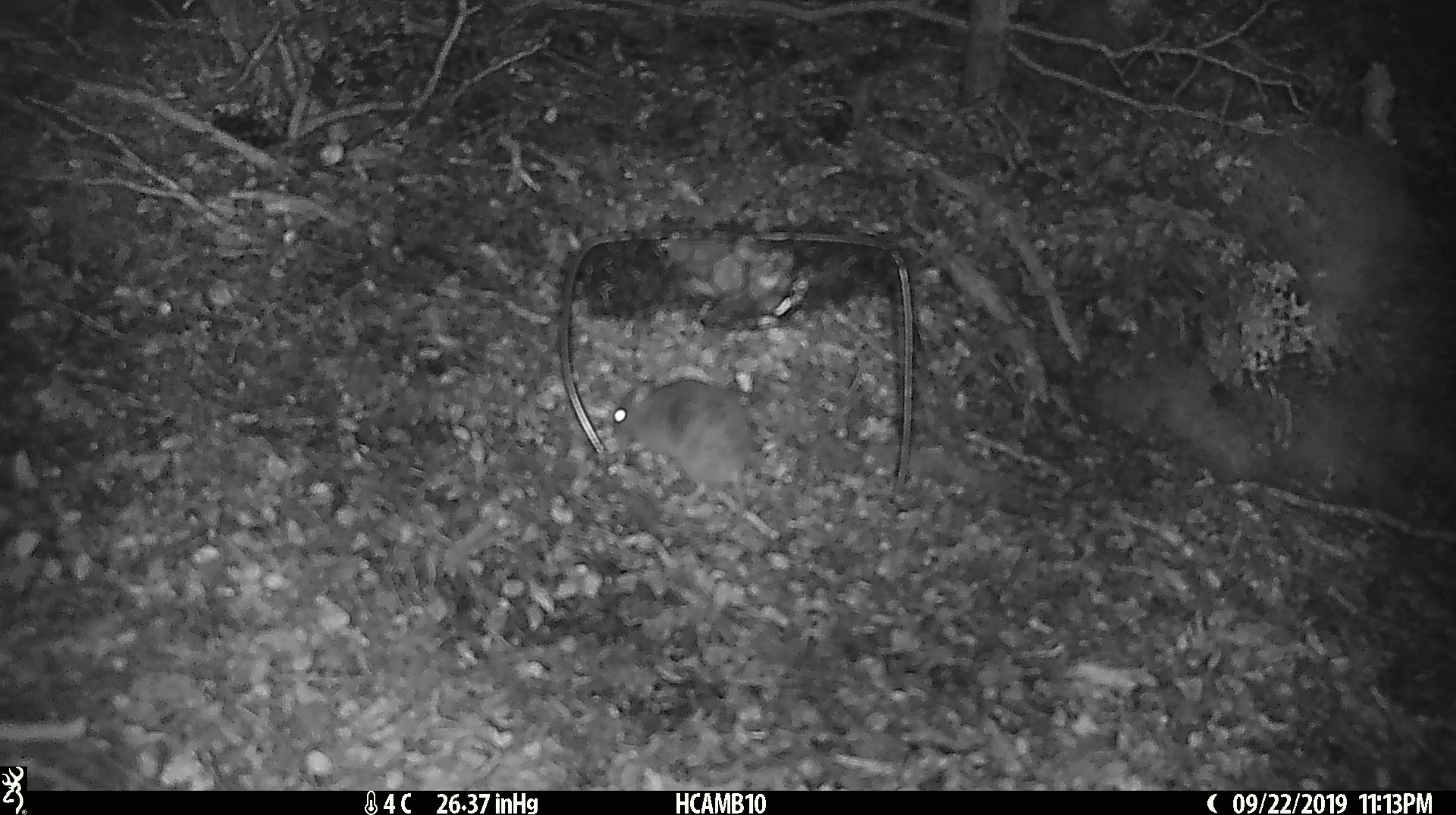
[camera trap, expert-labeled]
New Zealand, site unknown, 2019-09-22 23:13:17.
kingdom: Animalia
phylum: Chordata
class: Mammalia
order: Rodentia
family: Muridae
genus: Mus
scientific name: Mus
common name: mouse